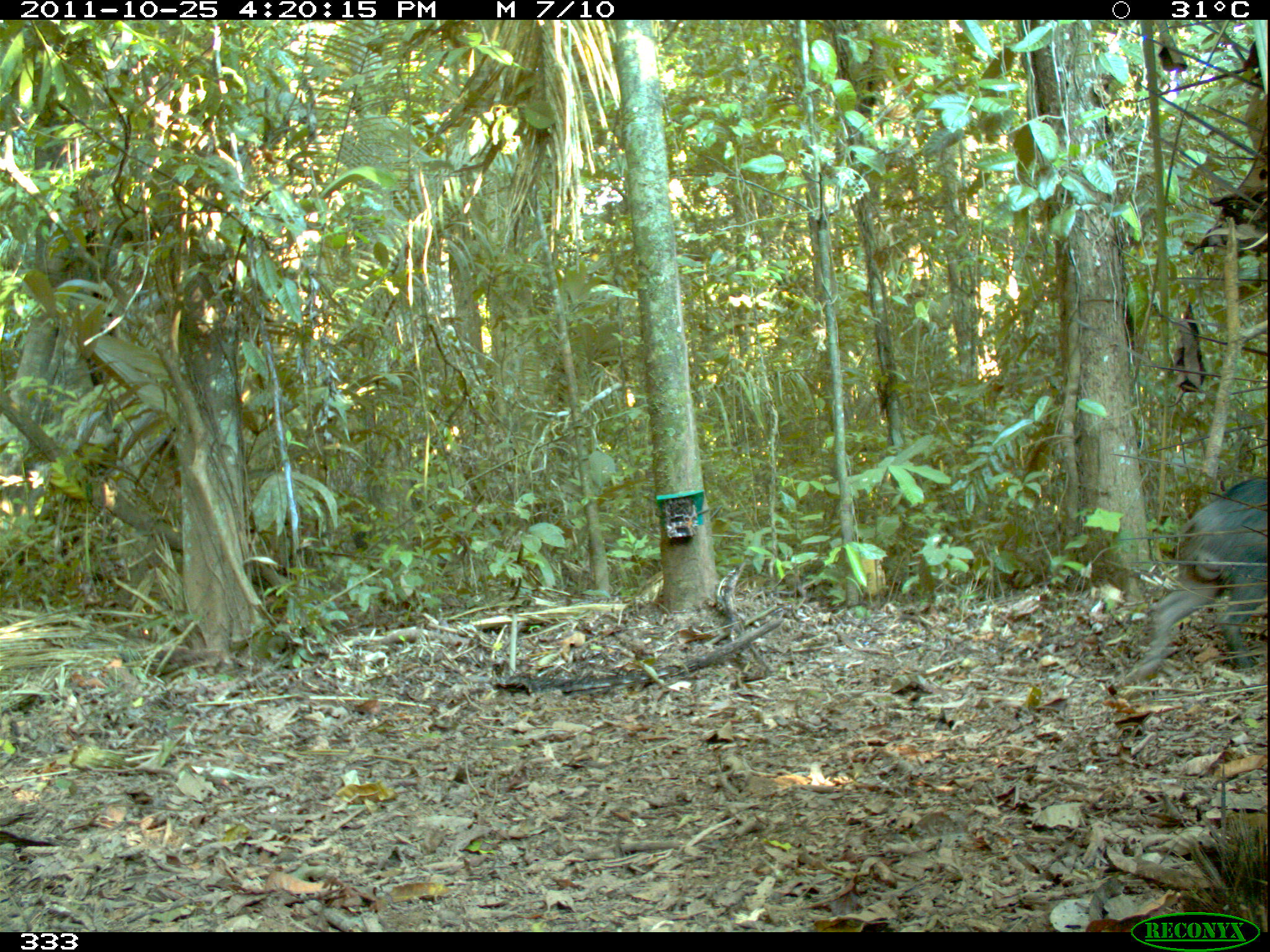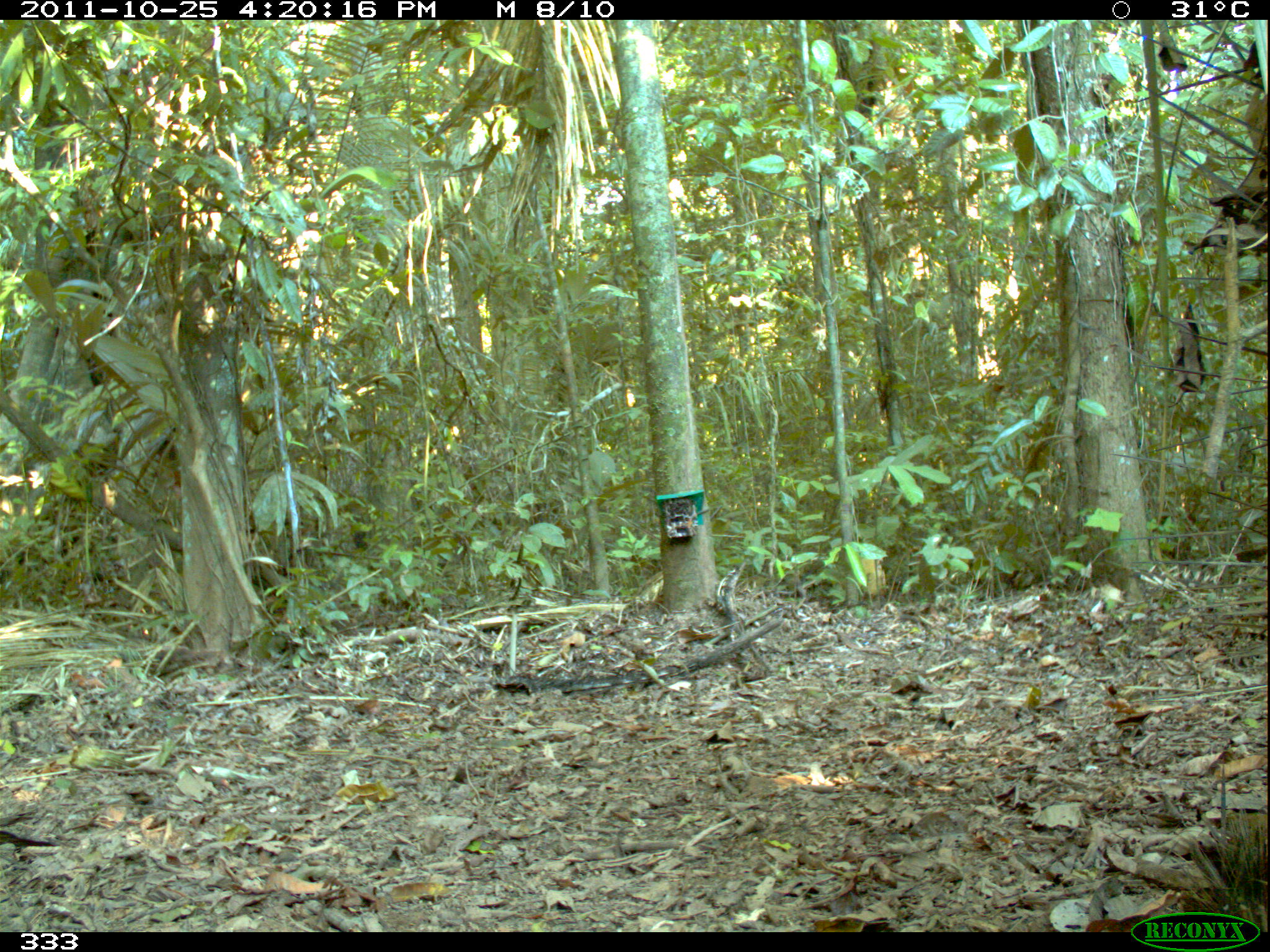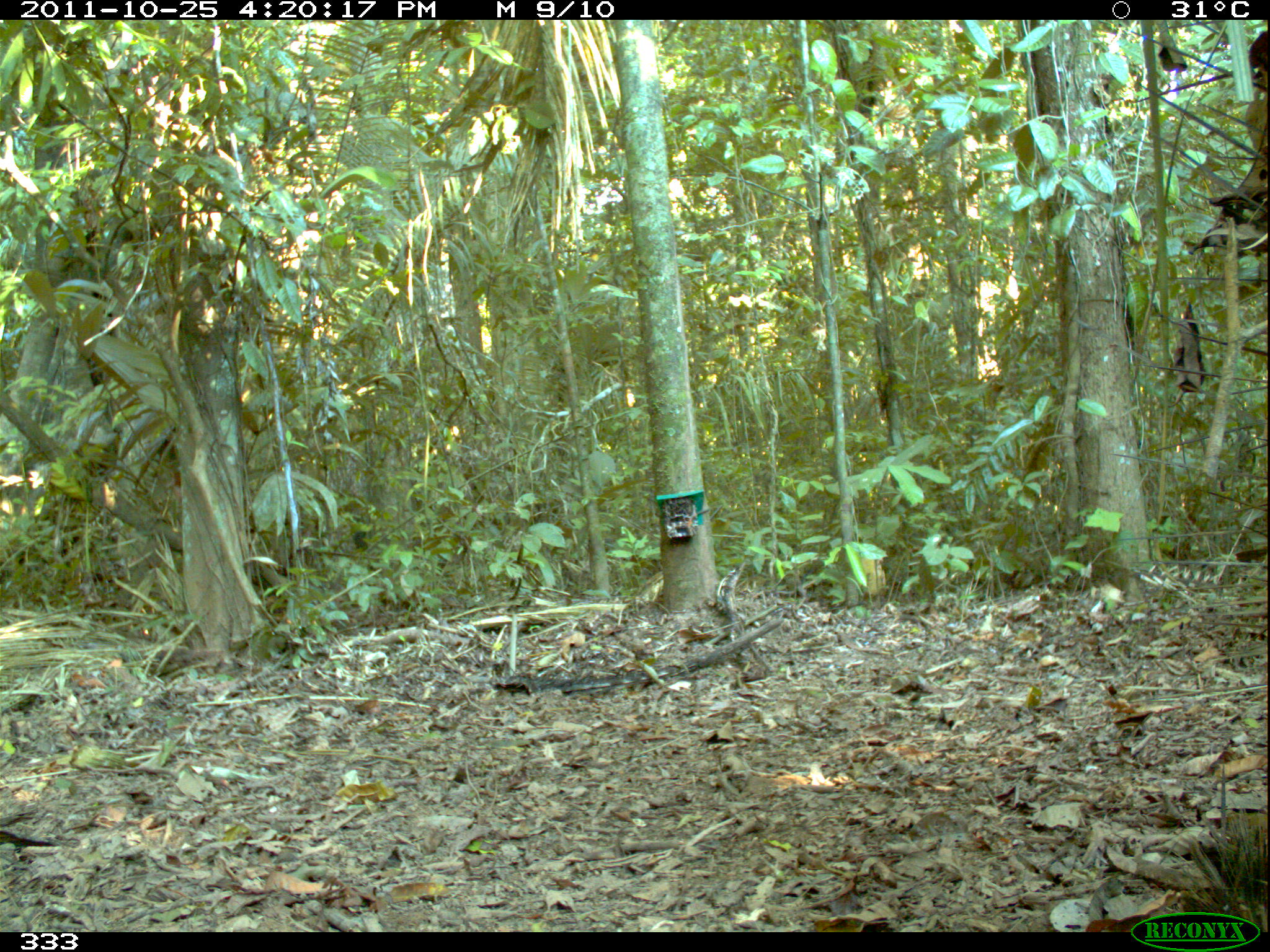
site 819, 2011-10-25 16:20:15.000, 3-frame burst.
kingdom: Animalia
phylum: Chordata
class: Mammalia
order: Artiodactyla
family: Tayassuidae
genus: Tayassu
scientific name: Tayassu pecari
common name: white-lipped peccary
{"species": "Tayassu pecari (white-lipped peccary)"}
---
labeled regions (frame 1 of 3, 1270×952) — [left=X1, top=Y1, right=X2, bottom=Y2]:
tayassu pecari: [left=1105, top=465, right=1268, bottom=688]